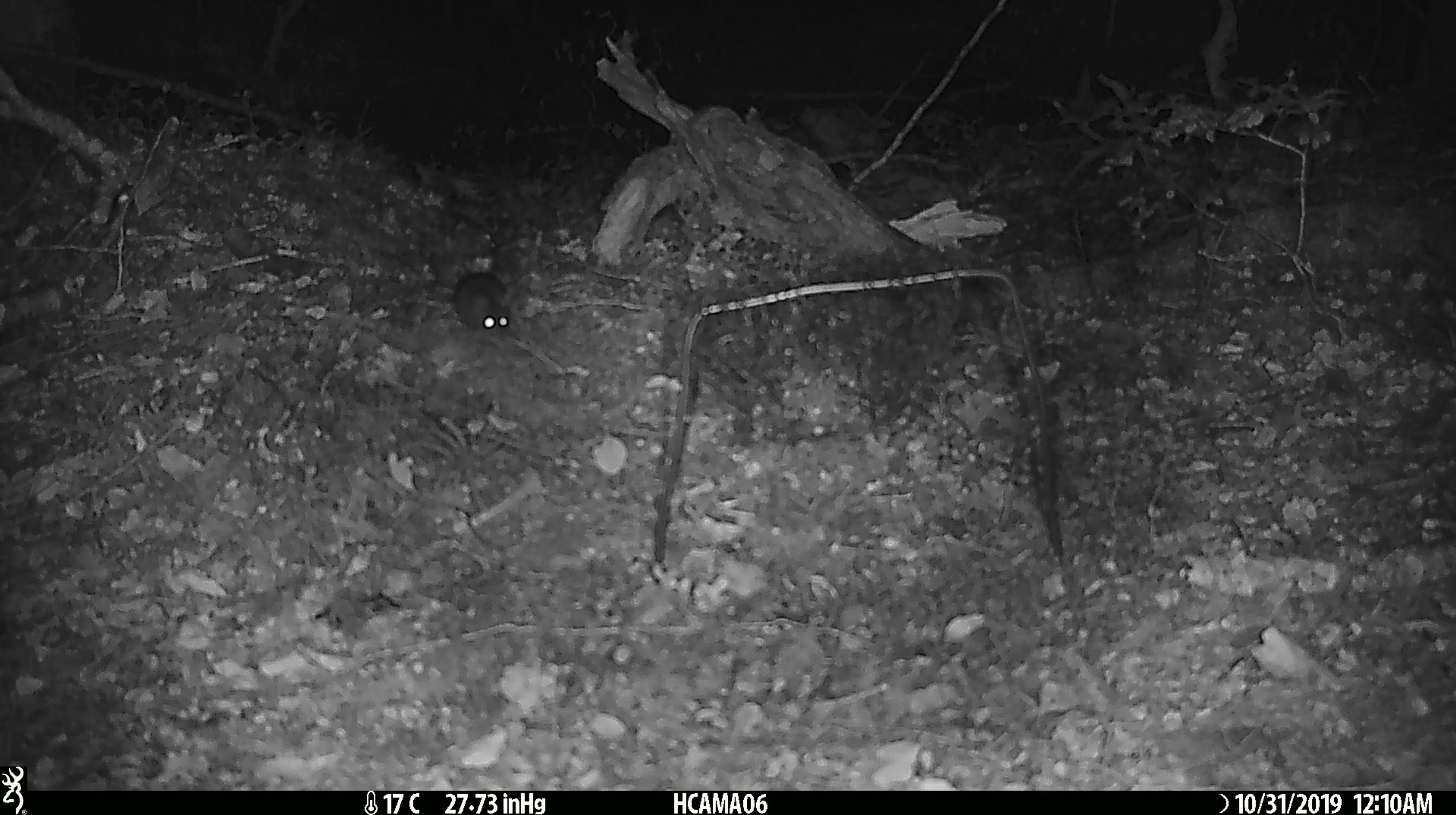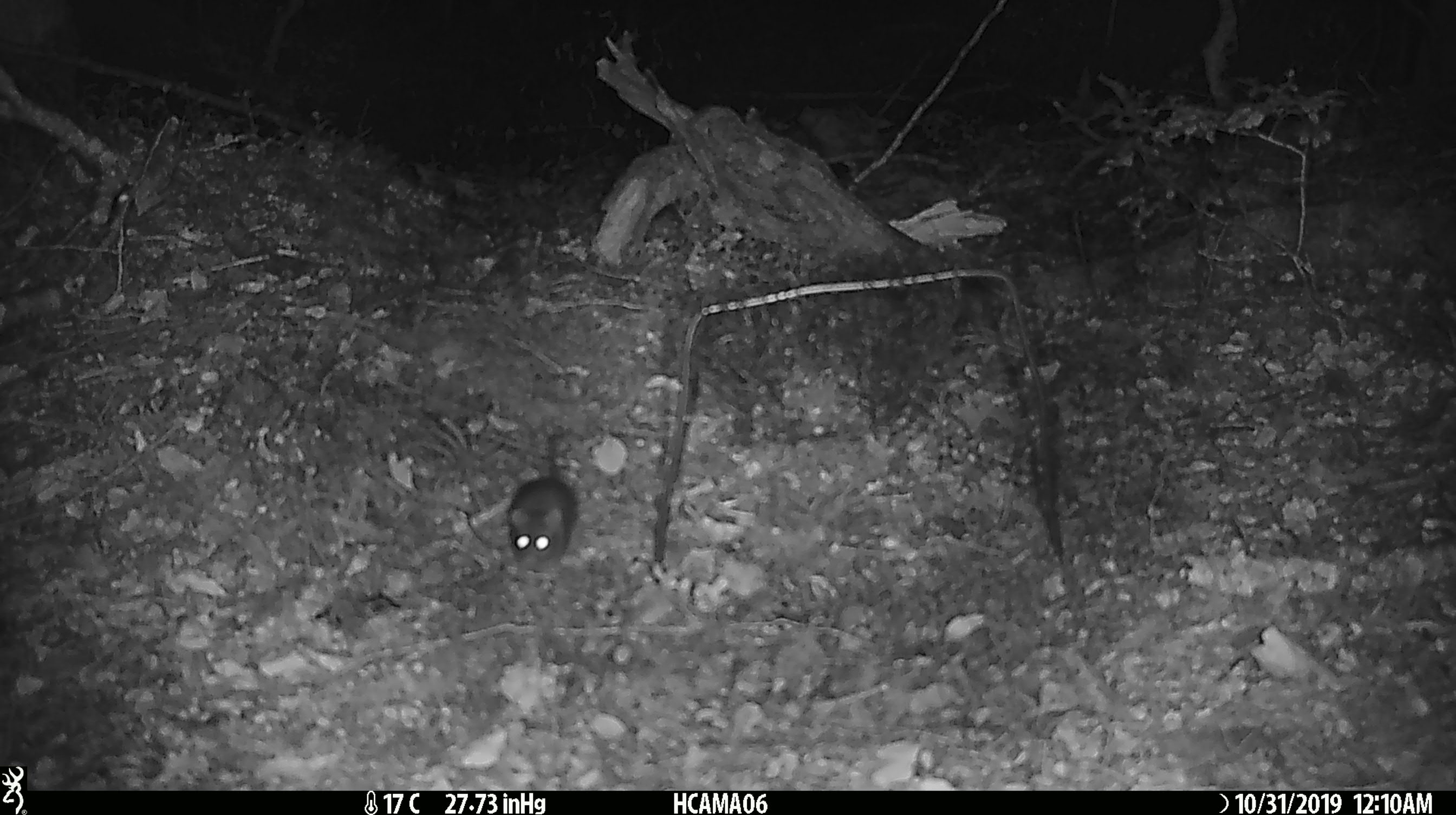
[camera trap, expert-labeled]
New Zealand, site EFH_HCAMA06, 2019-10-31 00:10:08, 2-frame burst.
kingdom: Animalia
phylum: Chordata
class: Mammalia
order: Rodentia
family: Muridae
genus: Mus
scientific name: Mus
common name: mouse